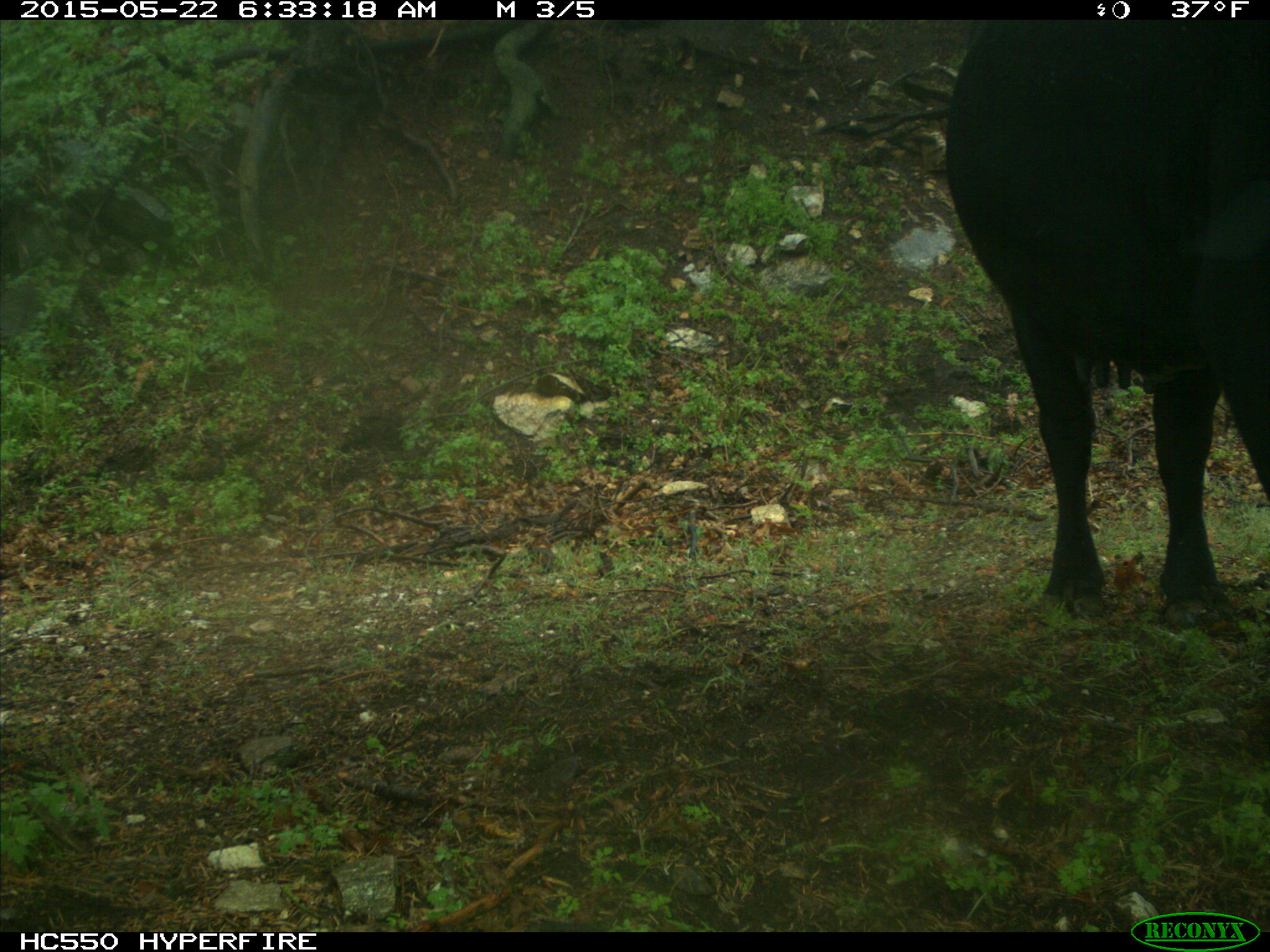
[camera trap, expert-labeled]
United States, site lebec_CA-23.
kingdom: Animalia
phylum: Chordata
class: Mammalia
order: Artiodactyla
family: Bovidae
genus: Bos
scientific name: Bos taurus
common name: domestic cow